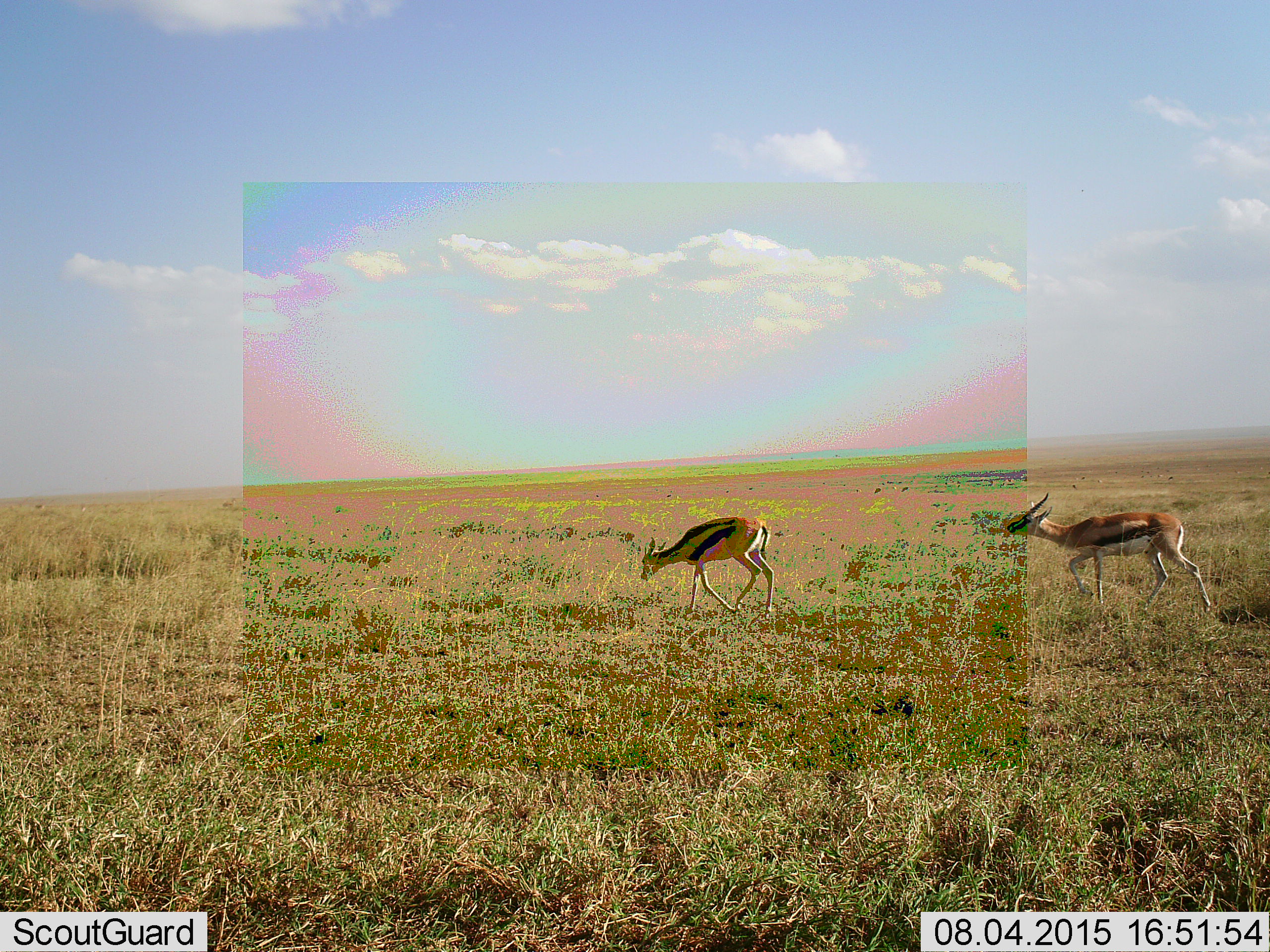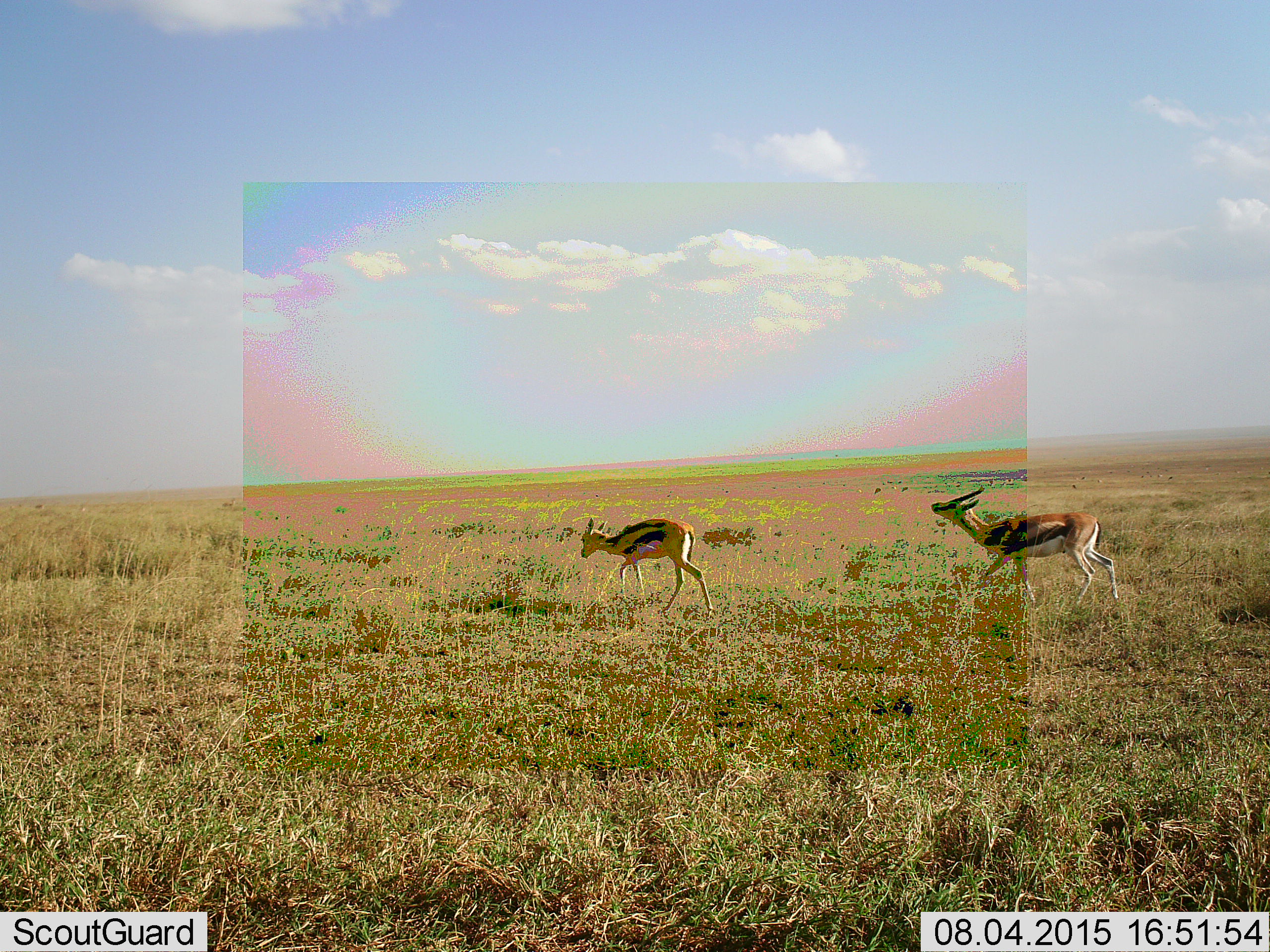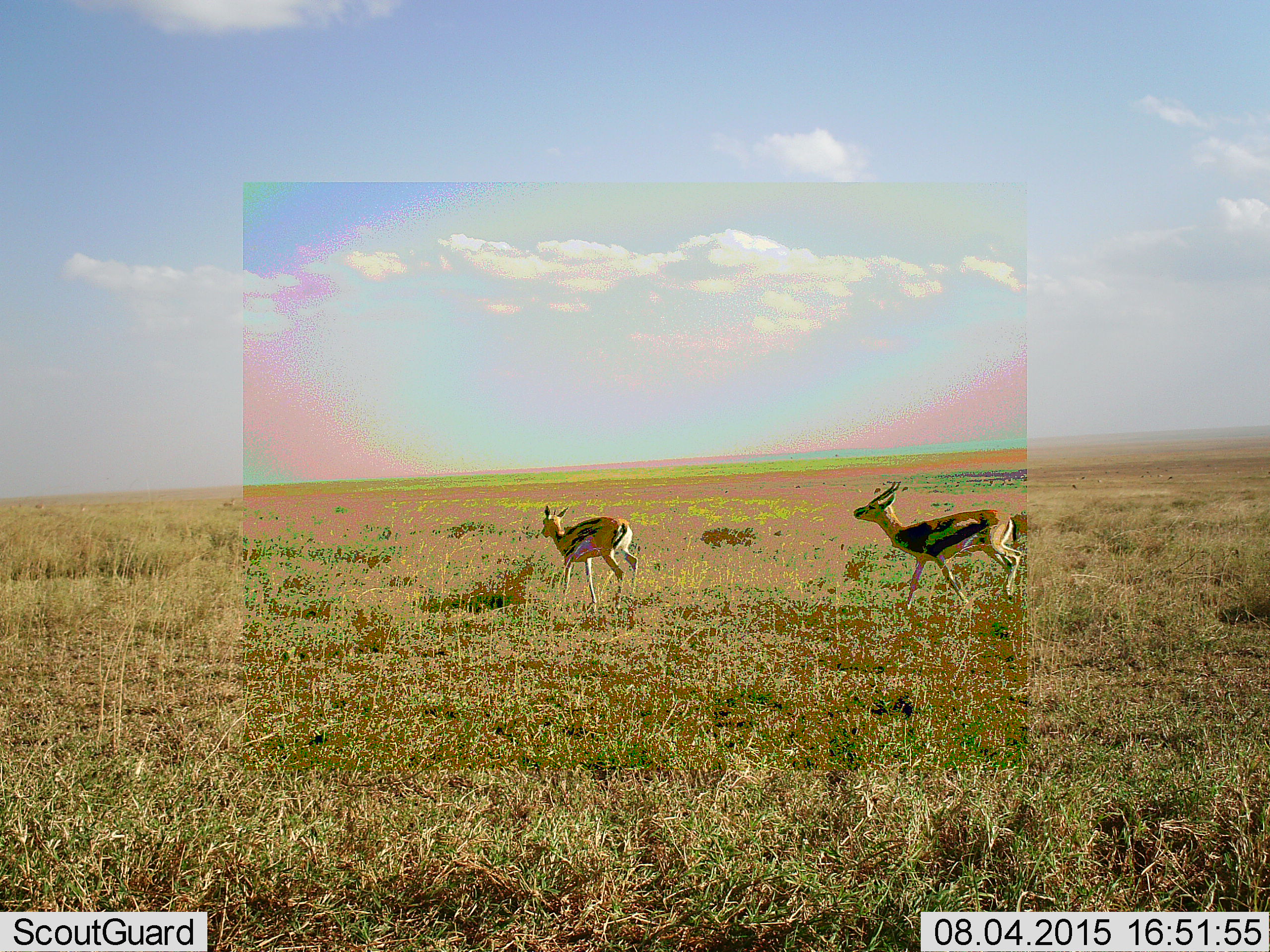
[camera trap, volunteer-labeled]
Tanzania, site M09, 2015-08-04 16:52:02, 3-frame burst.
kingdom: Animalia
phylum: Chordata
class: Mammalia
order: Artiodactyla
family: Bovidae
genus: Eudorcas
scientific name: Eudorcas thomsonii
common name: thomson's gazelle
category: gazellethomsons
Gazellethomsons (thomson's gazelle) (Eudorcas thomsonii), count 2. Behavior (volunteer vote fractions): standing 10%, resting 0%, moving 90%, interacting 30%. Young present (vote fraction): 0%. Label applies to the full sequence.